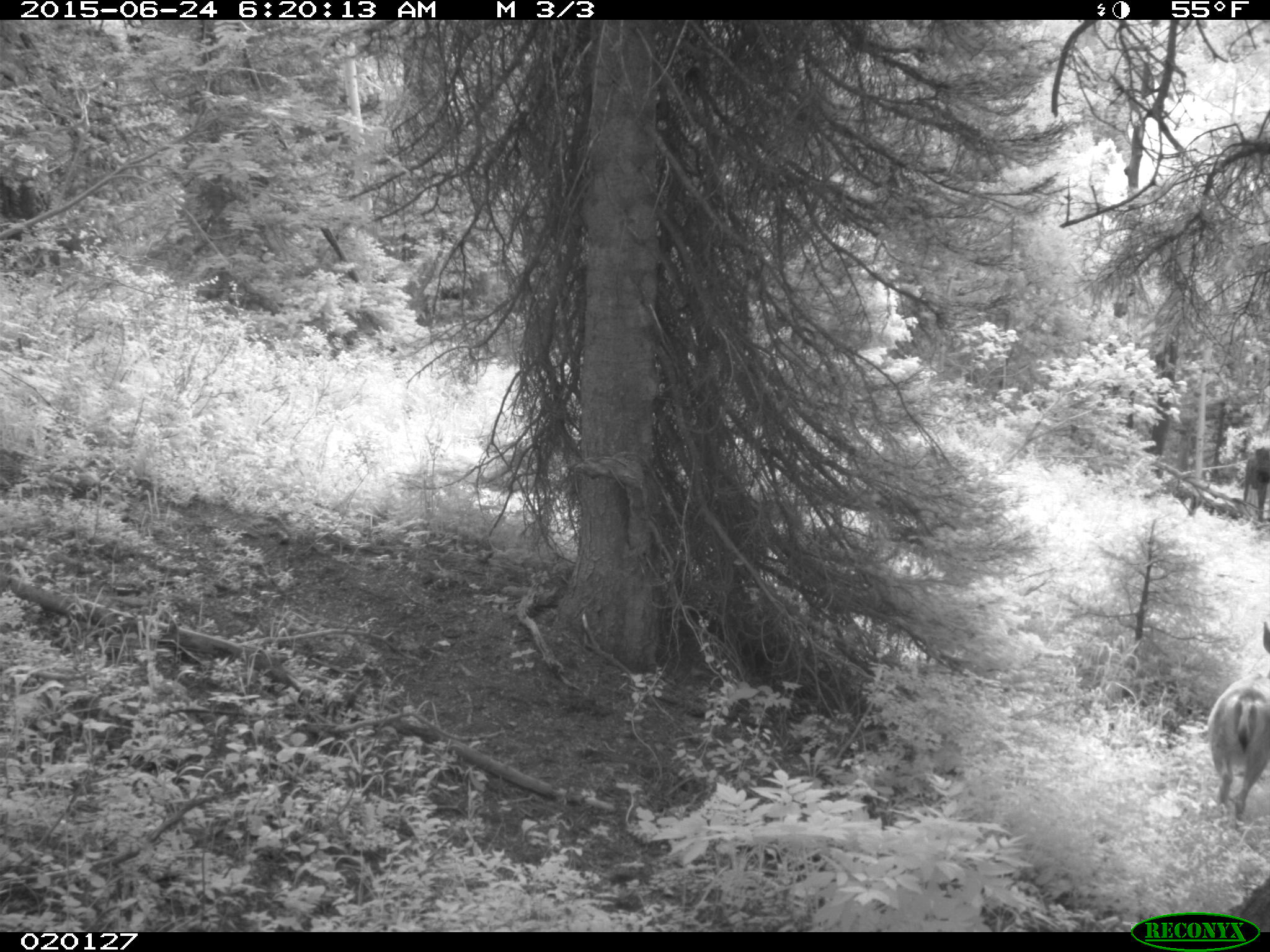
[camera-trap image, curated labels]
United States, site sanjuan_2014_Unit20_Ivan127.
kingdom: Animalia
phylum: Chordata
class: Mammalia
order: Artiodactyla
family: Cervidae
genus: Odocoileus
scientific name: Odocoileus hemionus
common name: mule deer